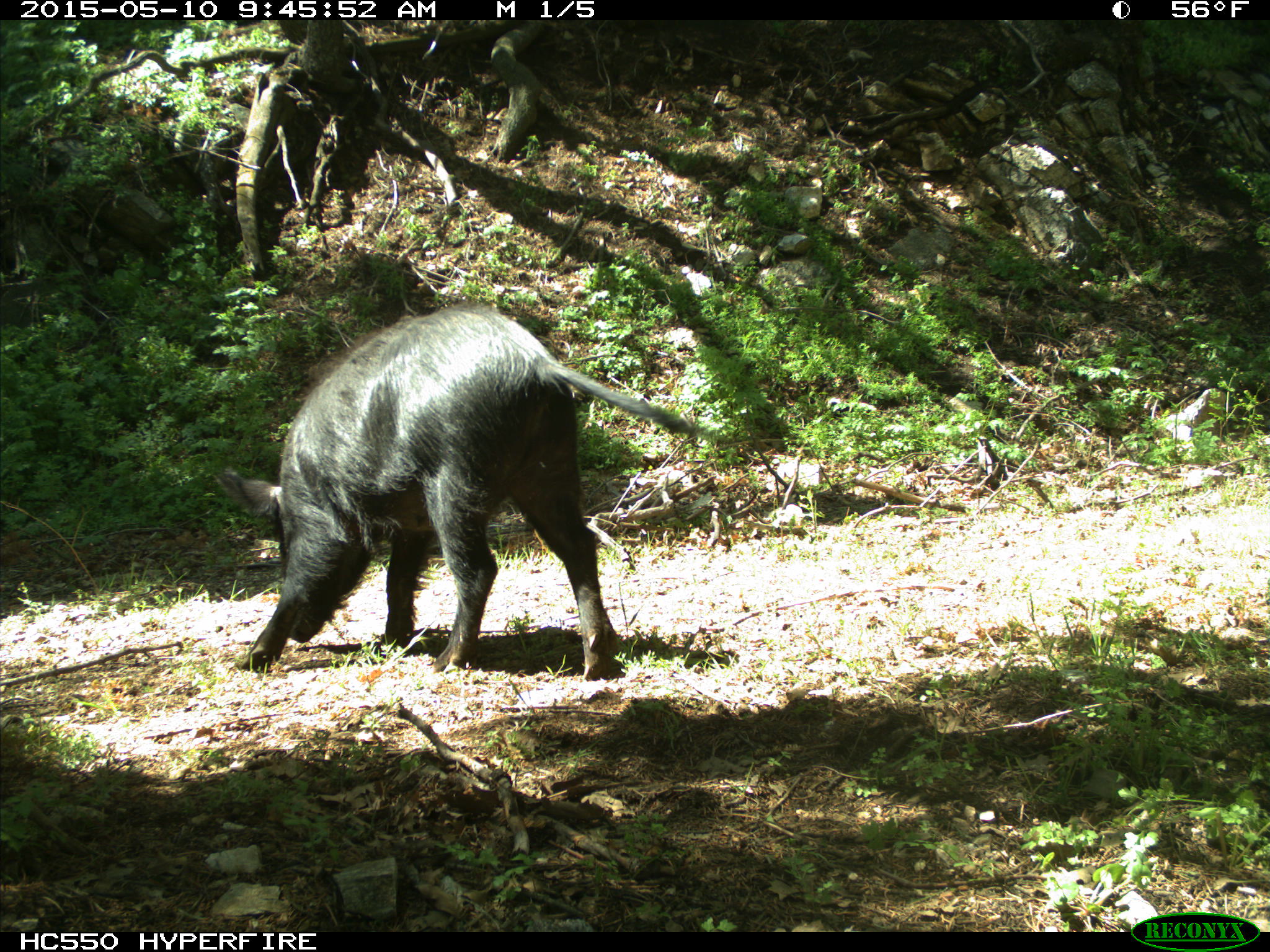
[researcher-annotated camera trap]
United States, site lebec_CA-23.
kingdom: Animalia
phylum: Chordata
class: Mammalia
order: Artiodactyla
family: Suidae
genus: Sus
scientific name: Sus scrofa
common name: wild boar